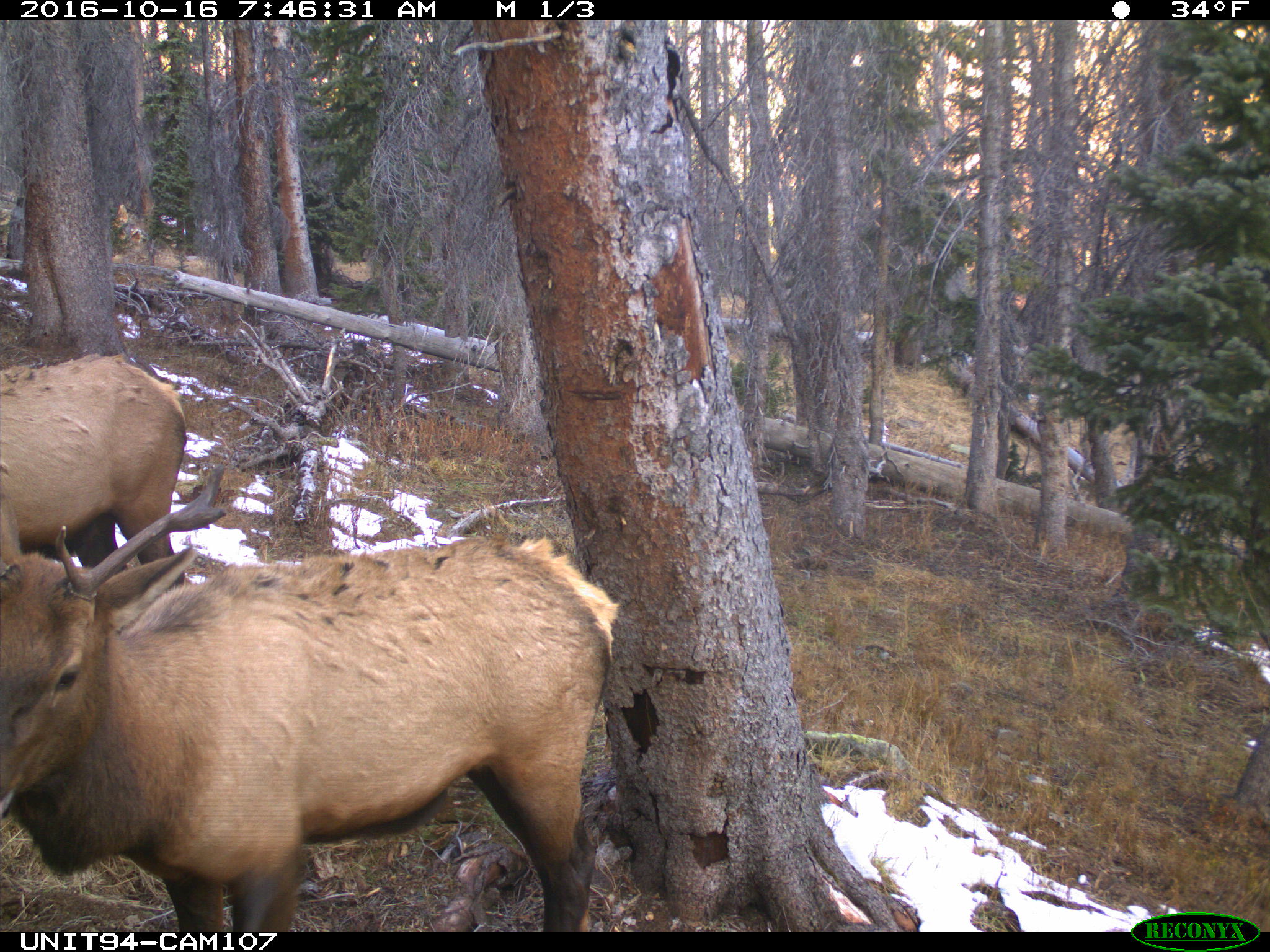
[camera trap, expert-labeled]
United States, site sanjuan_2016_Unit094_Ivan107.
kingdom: Animalia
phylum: Chordata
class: Mammalia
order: Artiodactyla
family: Cervidae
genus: Cervus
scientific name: Cervus elaphus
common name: red deer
Cervus elaphus (red deer).